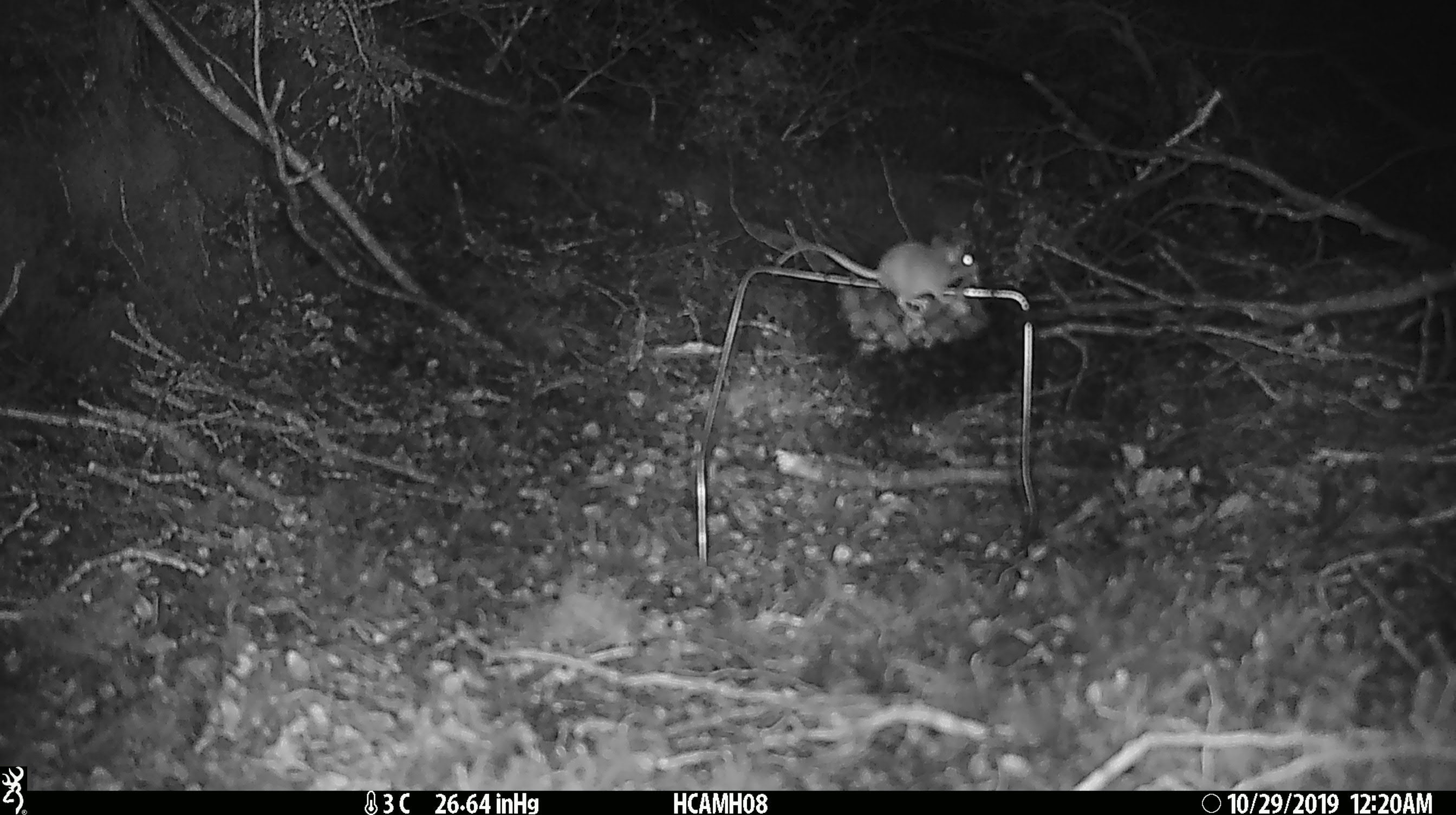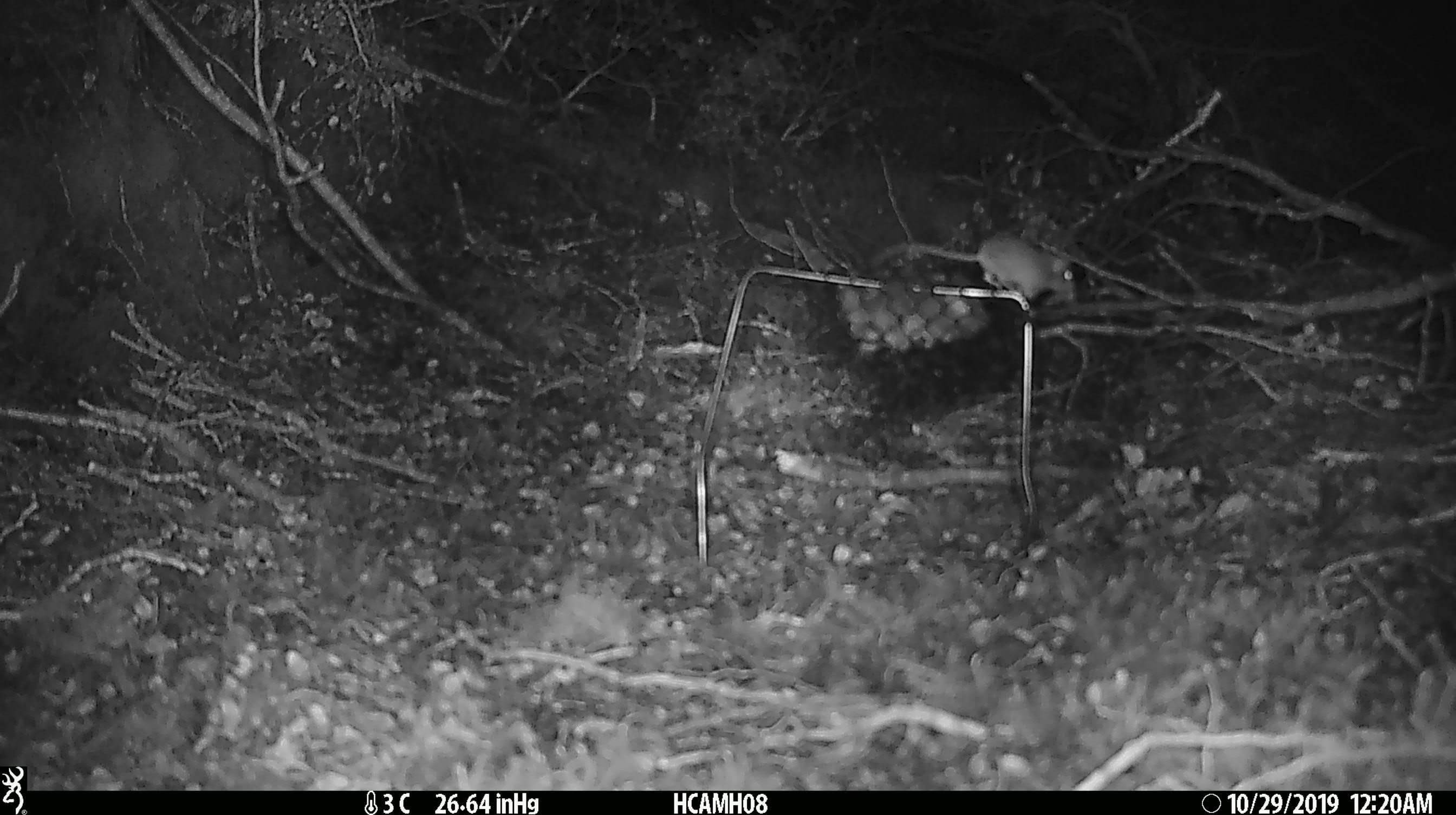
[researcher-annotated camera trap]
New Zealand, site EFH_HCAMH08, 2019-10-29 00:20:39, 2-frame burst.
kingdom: Animalia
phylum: Chordata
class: Mammalia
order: Rodentia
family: Muridae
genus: Mus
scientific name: Mus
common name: mouse